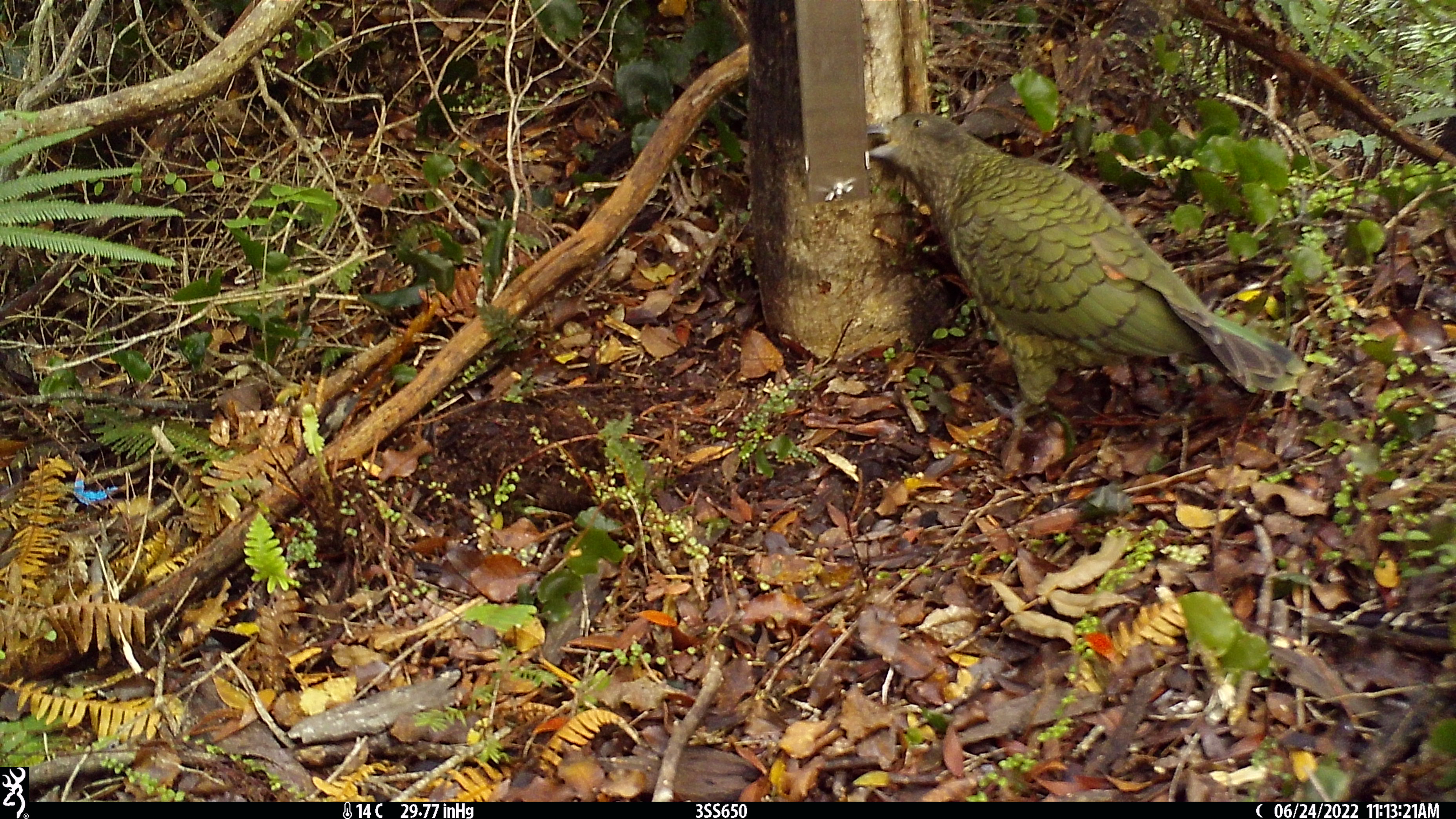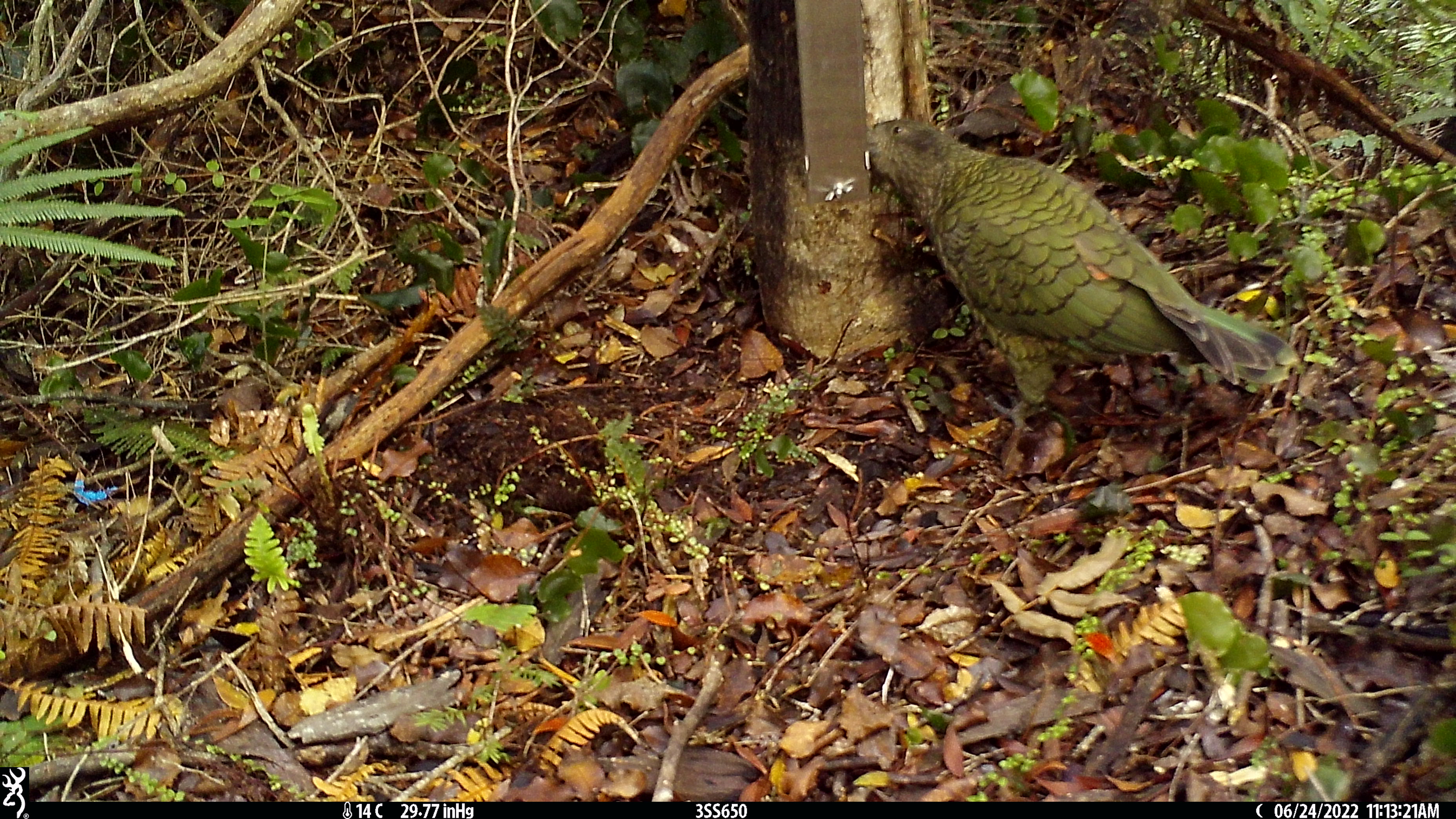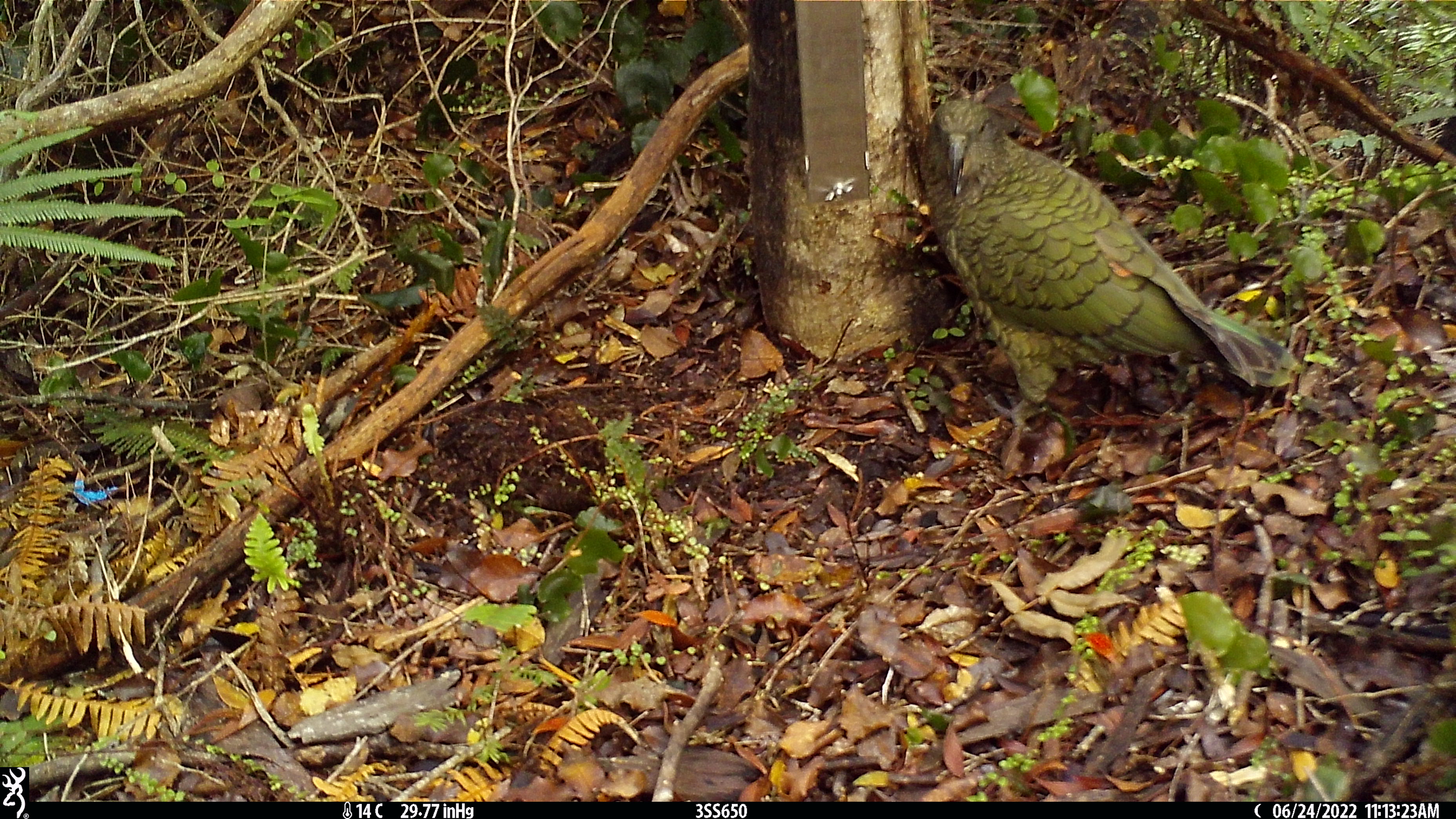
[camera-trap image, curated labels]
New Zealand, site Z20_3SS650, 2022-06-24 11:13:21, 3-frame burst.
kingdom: Animalia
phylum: Chordata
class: Aves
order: Psittaciformes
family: Strigopidae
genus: Nestor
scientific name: Nestor notabilis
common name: kea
Kea (Nestor notabilis).